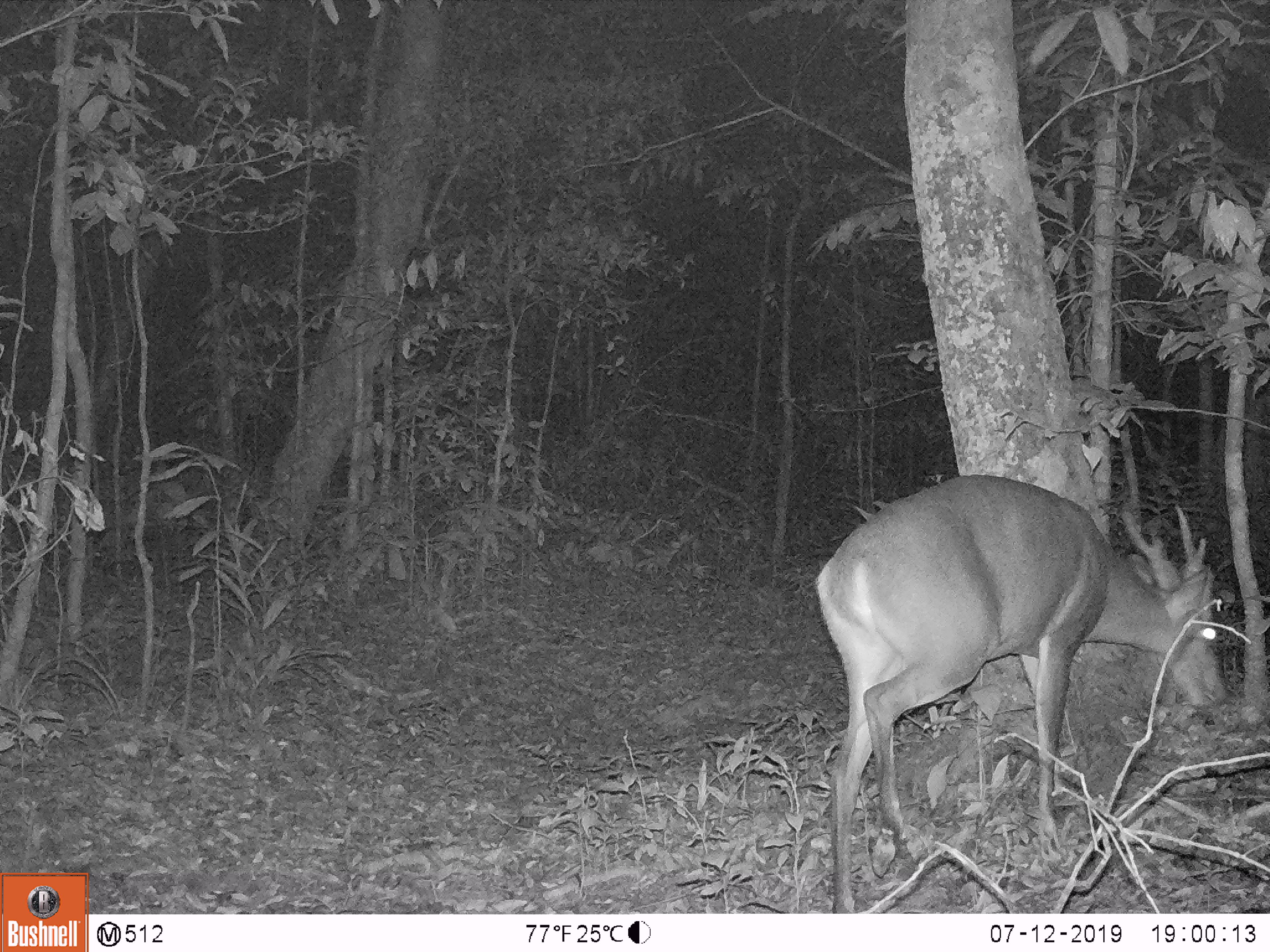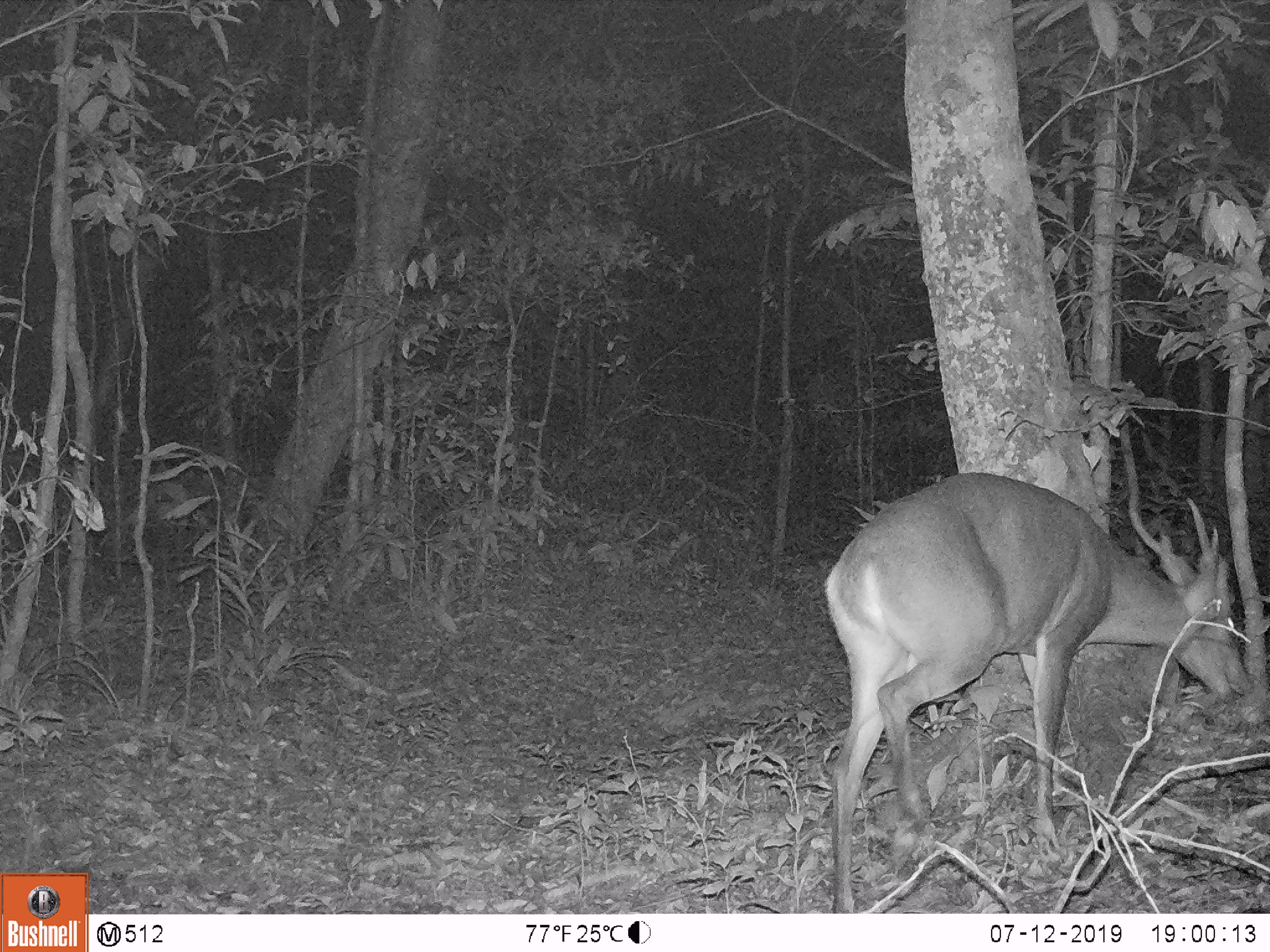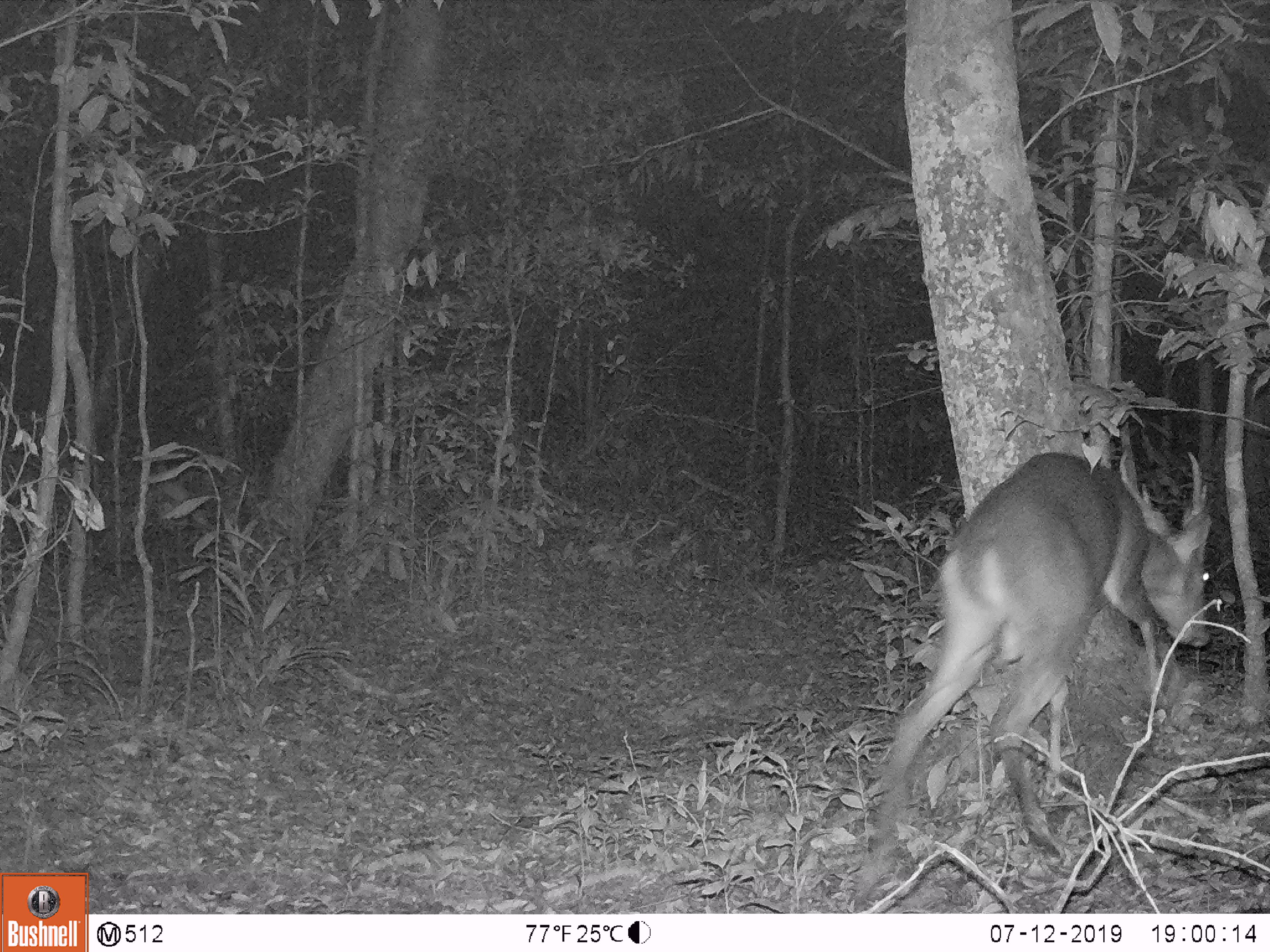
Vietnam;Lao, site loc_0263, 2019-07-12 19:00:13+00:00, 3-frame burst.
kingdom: Animalia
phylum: Chordata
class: Mammalia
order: Artiodactyla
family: Cervidae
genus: Muntiacus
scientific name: Muntiacus vuquangensis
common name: large-antlered muntjac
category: large antlered muntjac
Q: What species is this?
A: Large antlered muntjac (large-antlered muntjac) (Muntiacus vuquangensis).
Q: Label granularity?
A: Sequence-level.